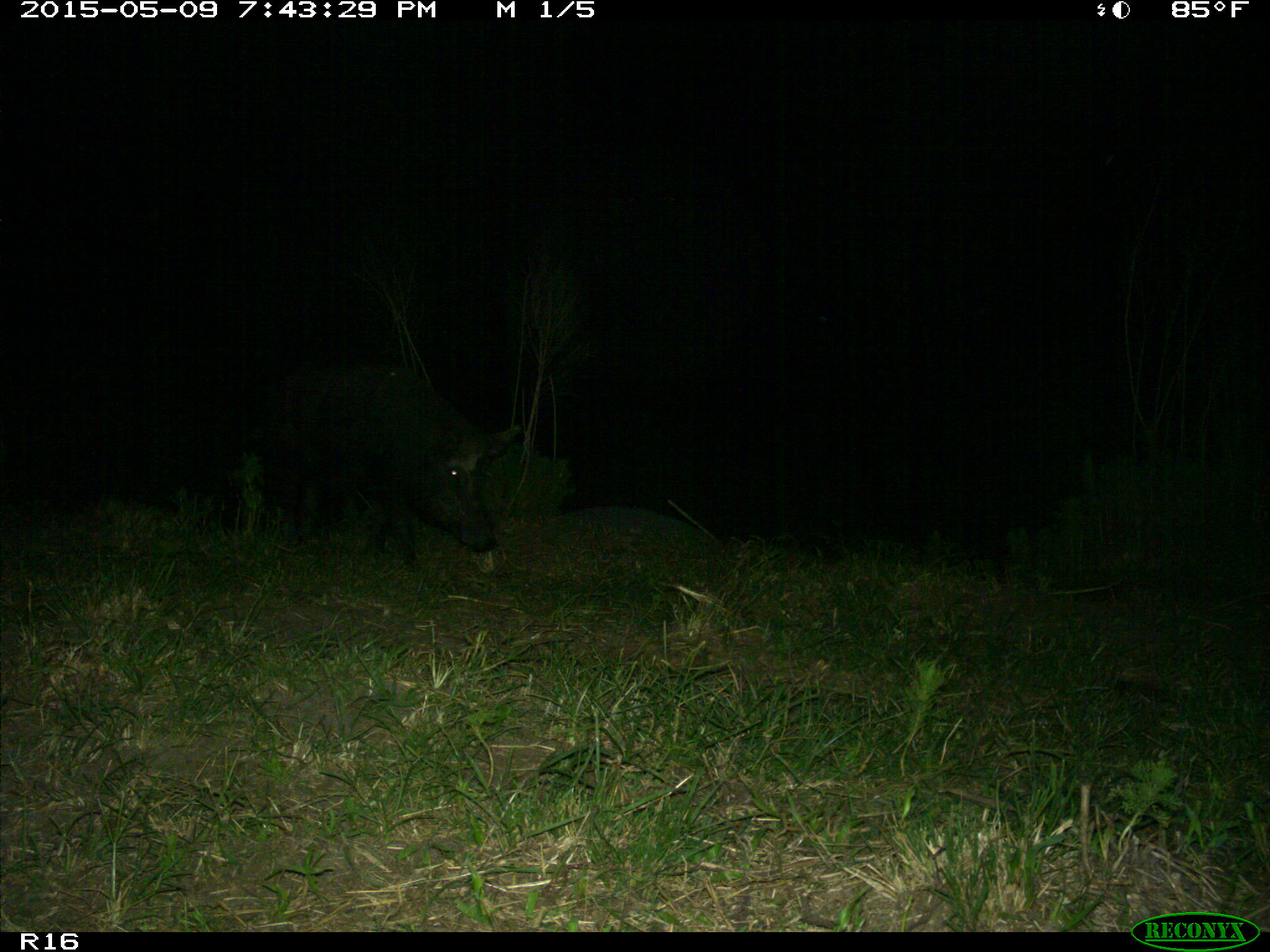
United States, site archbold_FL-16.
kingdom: Animalia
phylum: Chordata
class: Mammalia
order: Artiodactyla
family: Suidae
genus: Sus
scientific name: Sus scrofa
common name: wild boar